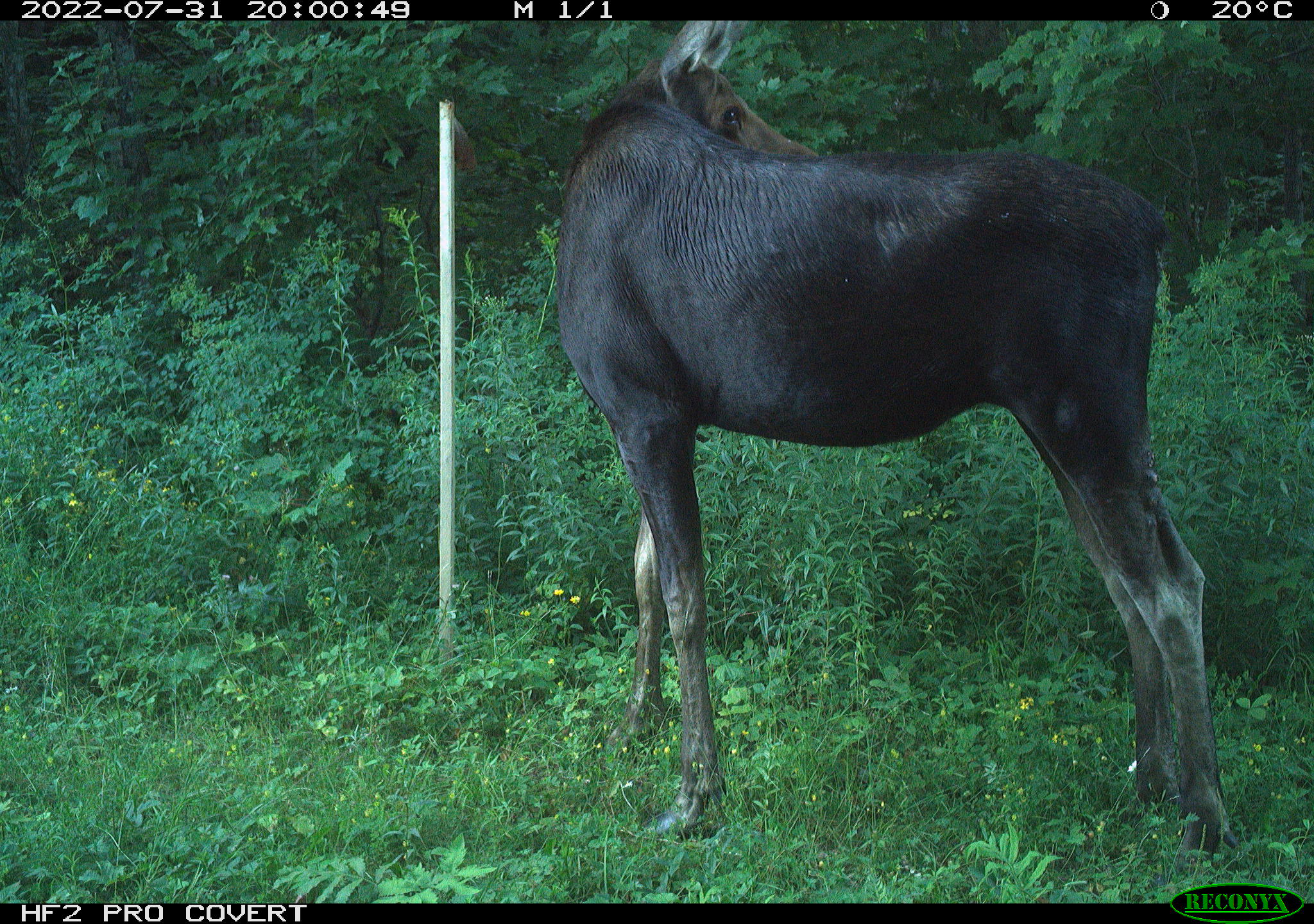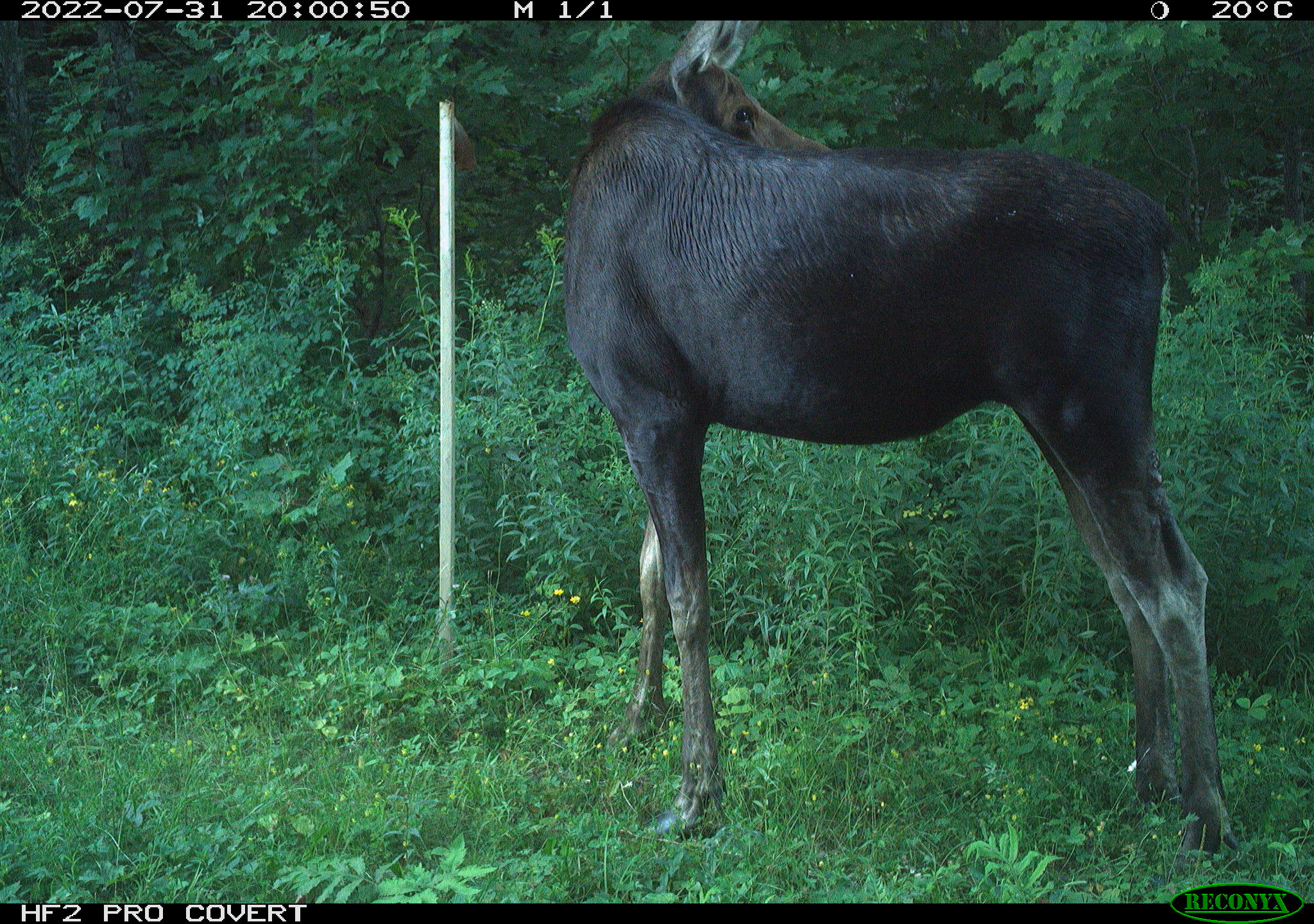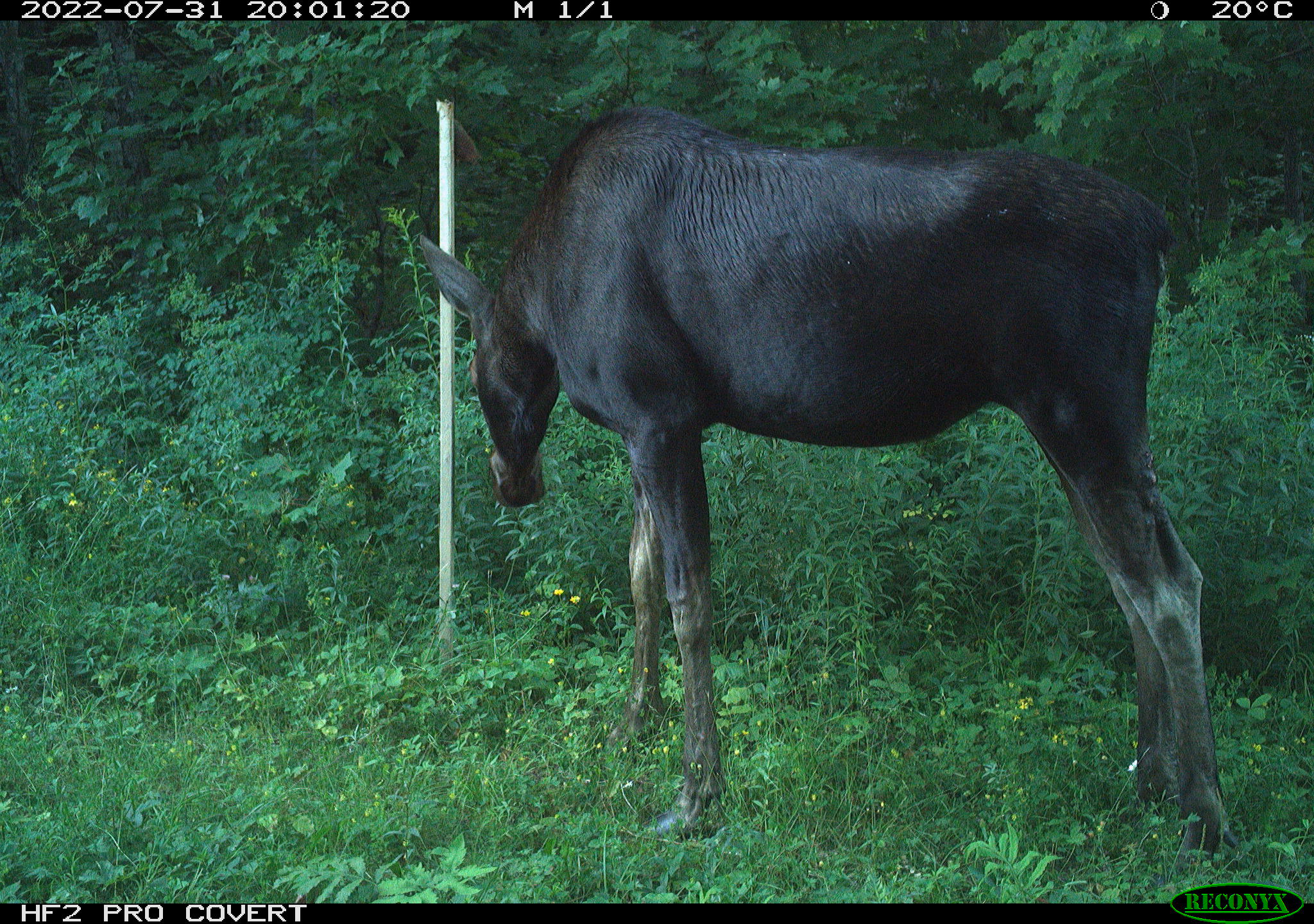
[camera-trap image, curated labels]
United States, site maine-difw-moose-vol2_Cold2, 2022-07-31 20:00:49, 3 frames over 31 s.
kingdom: Animalia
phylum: Chordata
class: Mammalia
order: Artiodactyla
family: Cervidae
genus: Alces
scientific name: Alces alces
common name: moose